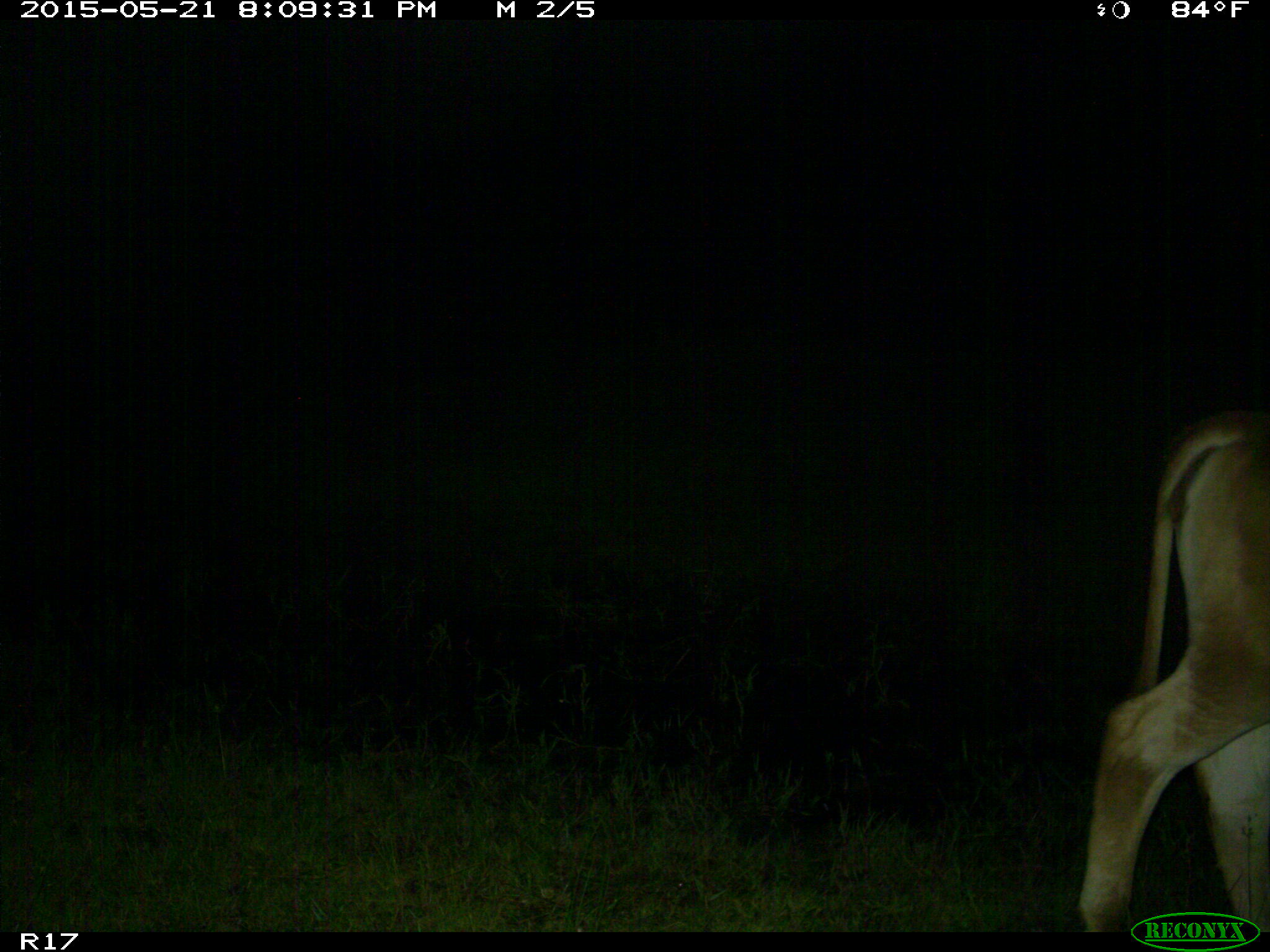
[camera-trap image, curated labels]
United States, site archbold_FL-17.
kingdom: Animalia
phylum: Chordata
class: Mammalia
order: Artiodactyla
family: Bovidae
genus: Bos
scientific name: Bos taurus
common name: domestic cow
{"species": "Bos taurus (domestic cow)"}